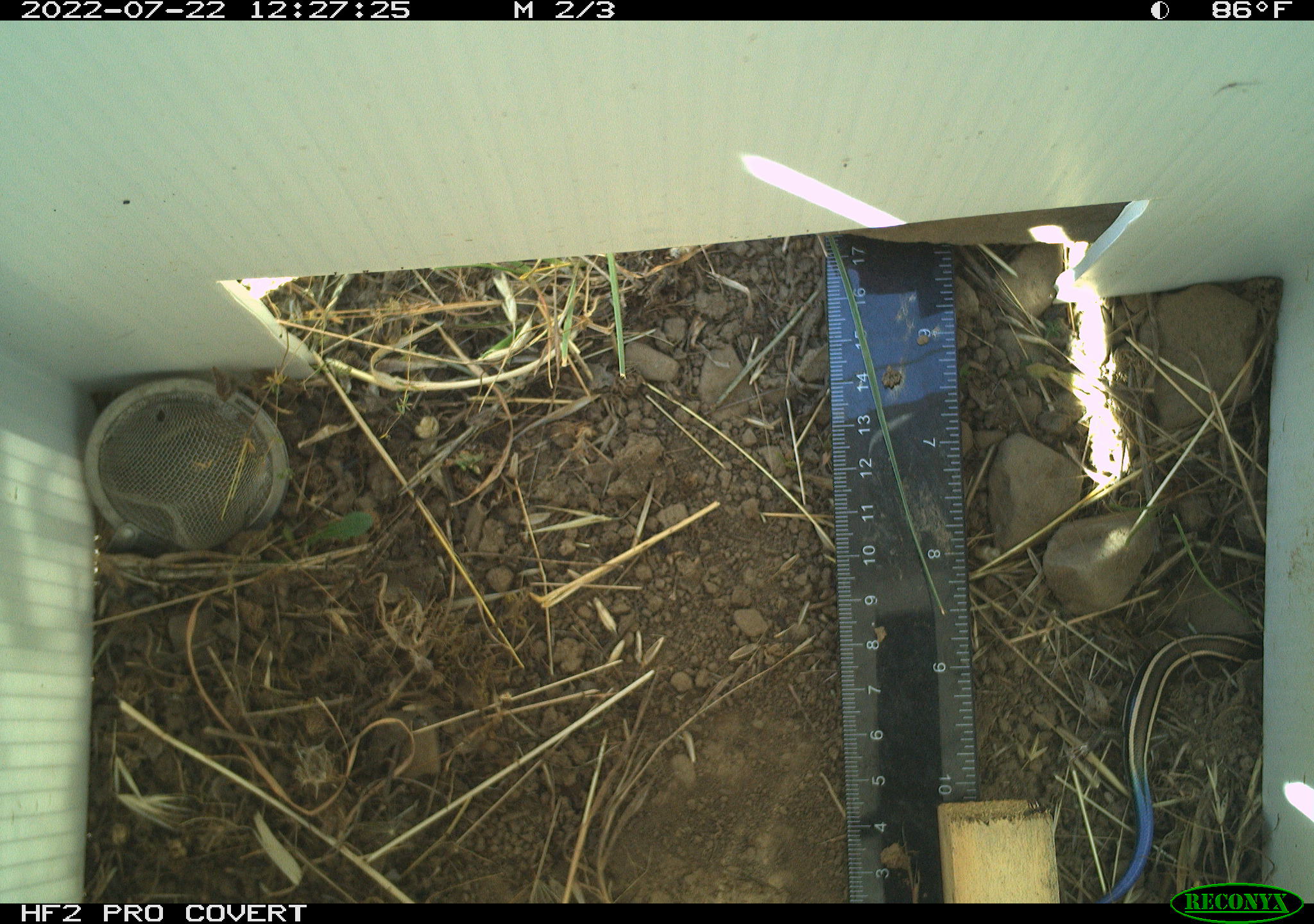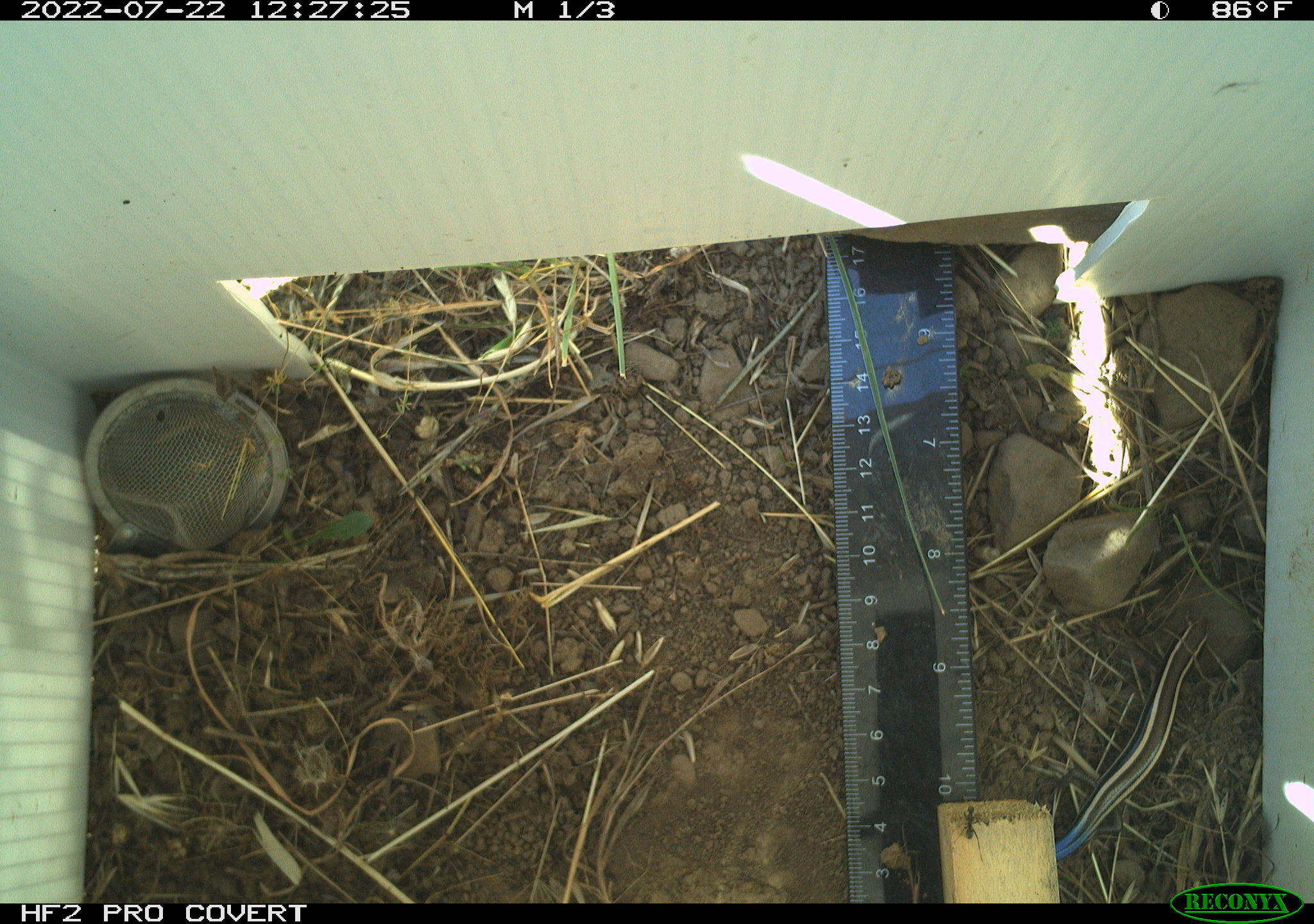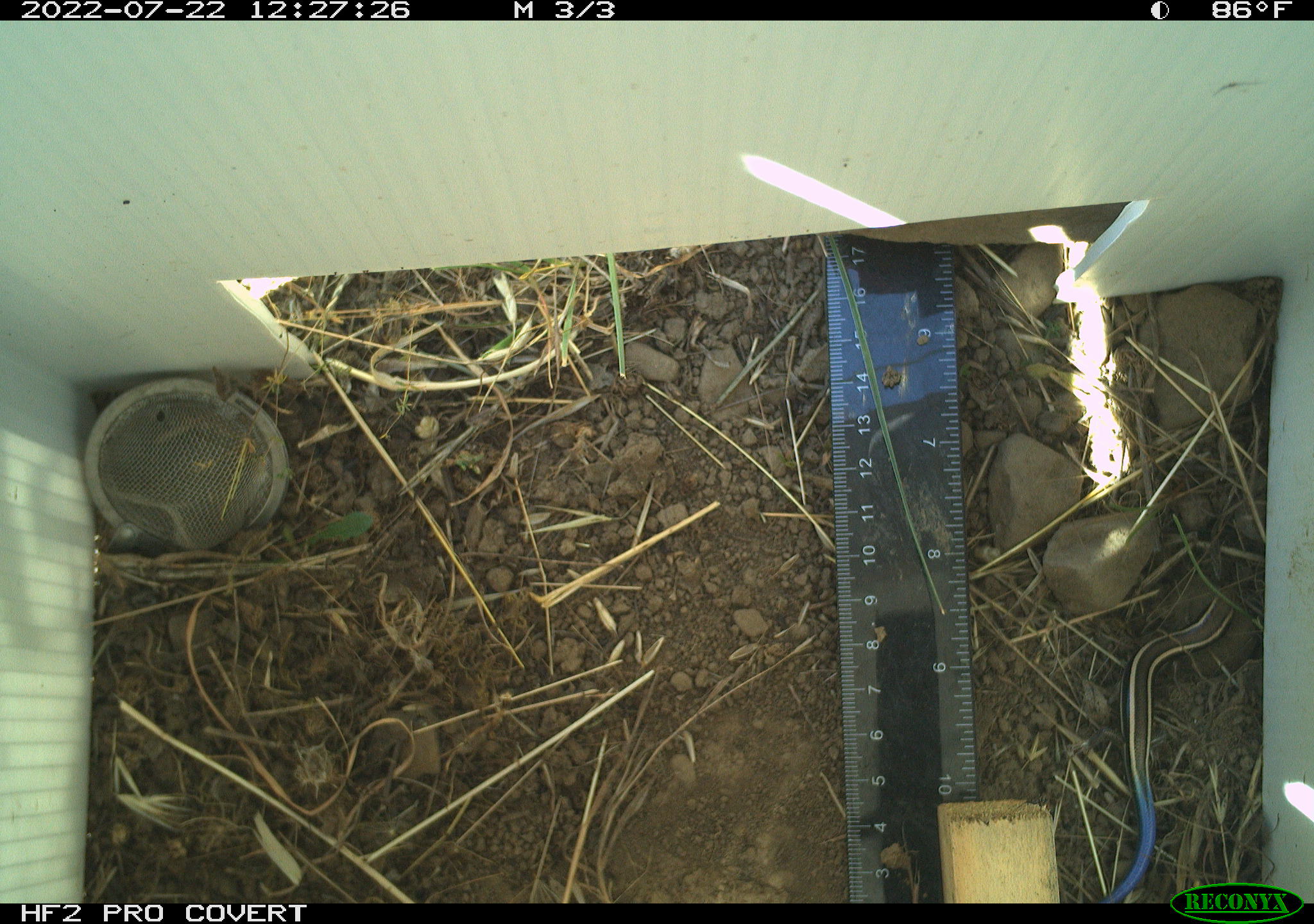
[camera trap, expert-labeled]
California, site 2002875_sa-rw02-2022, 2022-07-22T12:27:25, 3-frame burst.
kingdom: Animalia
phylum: Chordata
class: Reptilia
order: Squamata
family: Scincidae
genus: Plestiodon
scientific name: Plestiodon skiltonianus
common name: western skink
Western skink (Plestiodon skiltonianus).